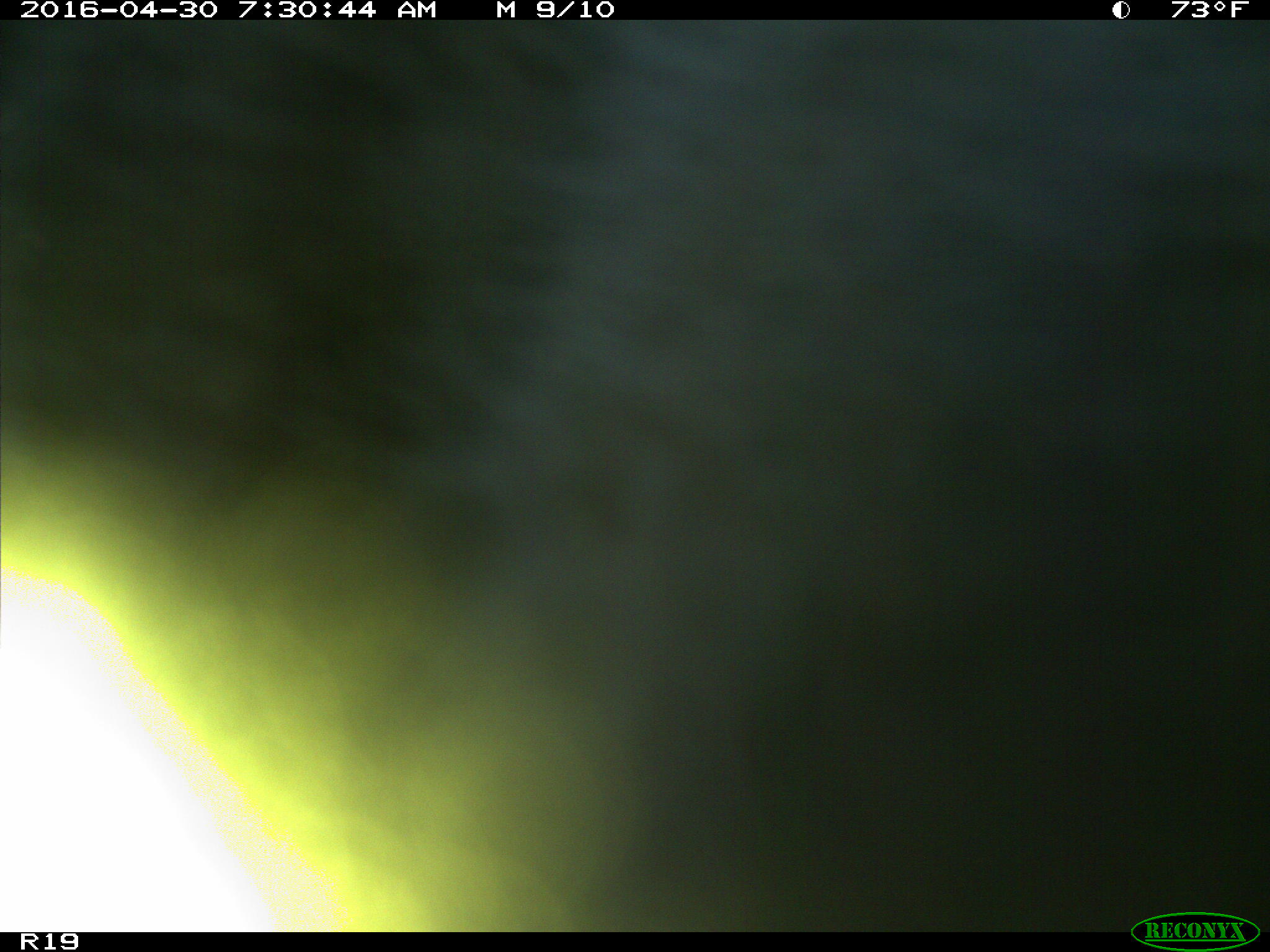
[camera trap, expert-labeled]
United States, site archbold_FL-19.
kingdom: Animalia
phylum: Chordata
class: Mammalia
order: Artiodactyla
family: Bovidae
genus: Bos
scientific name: Bos taurus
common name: domestic cow